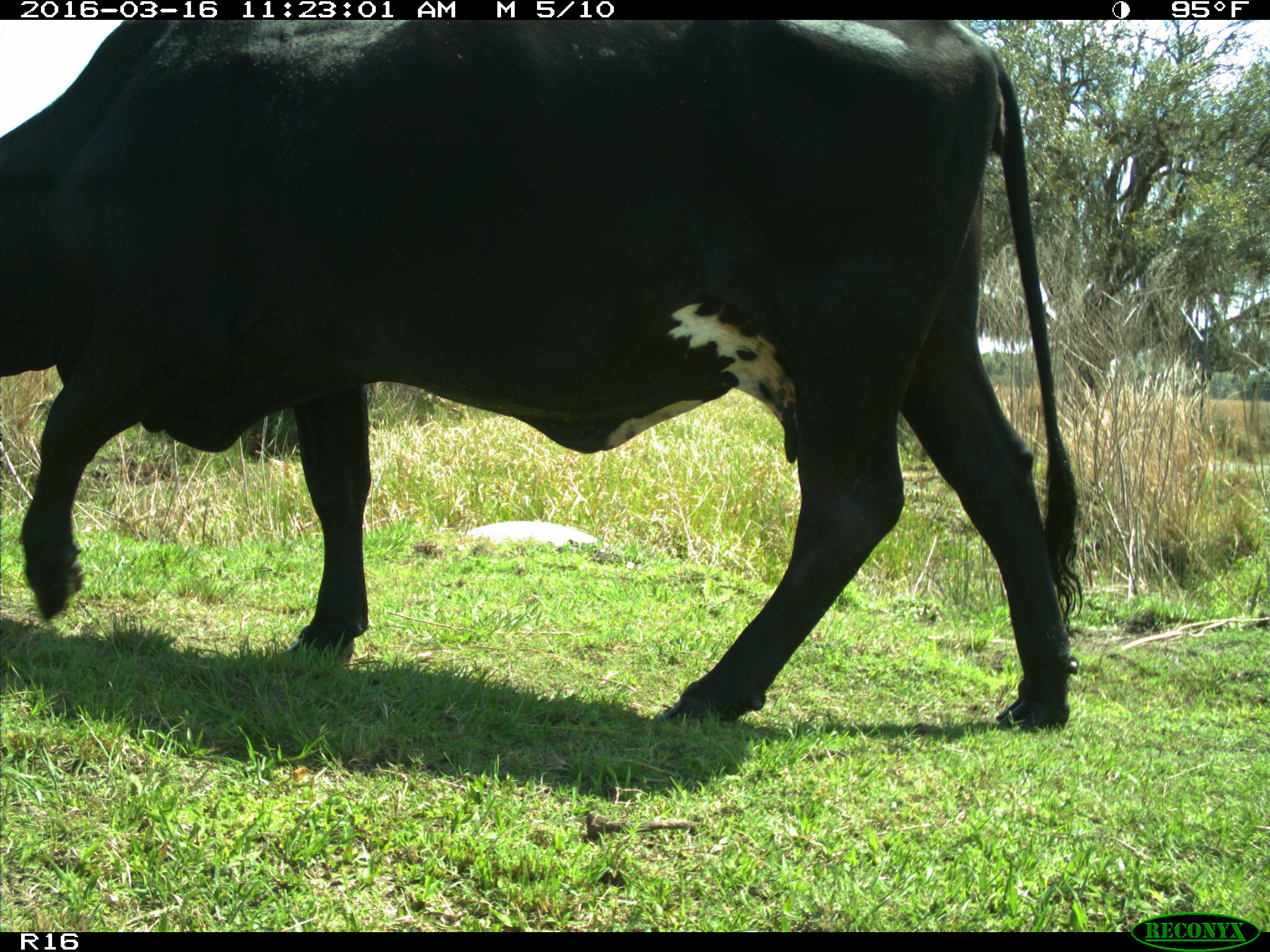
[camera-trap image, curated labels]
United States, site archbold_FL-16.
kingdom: Animalia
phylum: Chordata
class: Mammalia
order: Artiodactyla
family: Bovidae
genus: Bos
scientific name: Bos taurus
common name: domestic cow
Bos taurus (domestic cow).